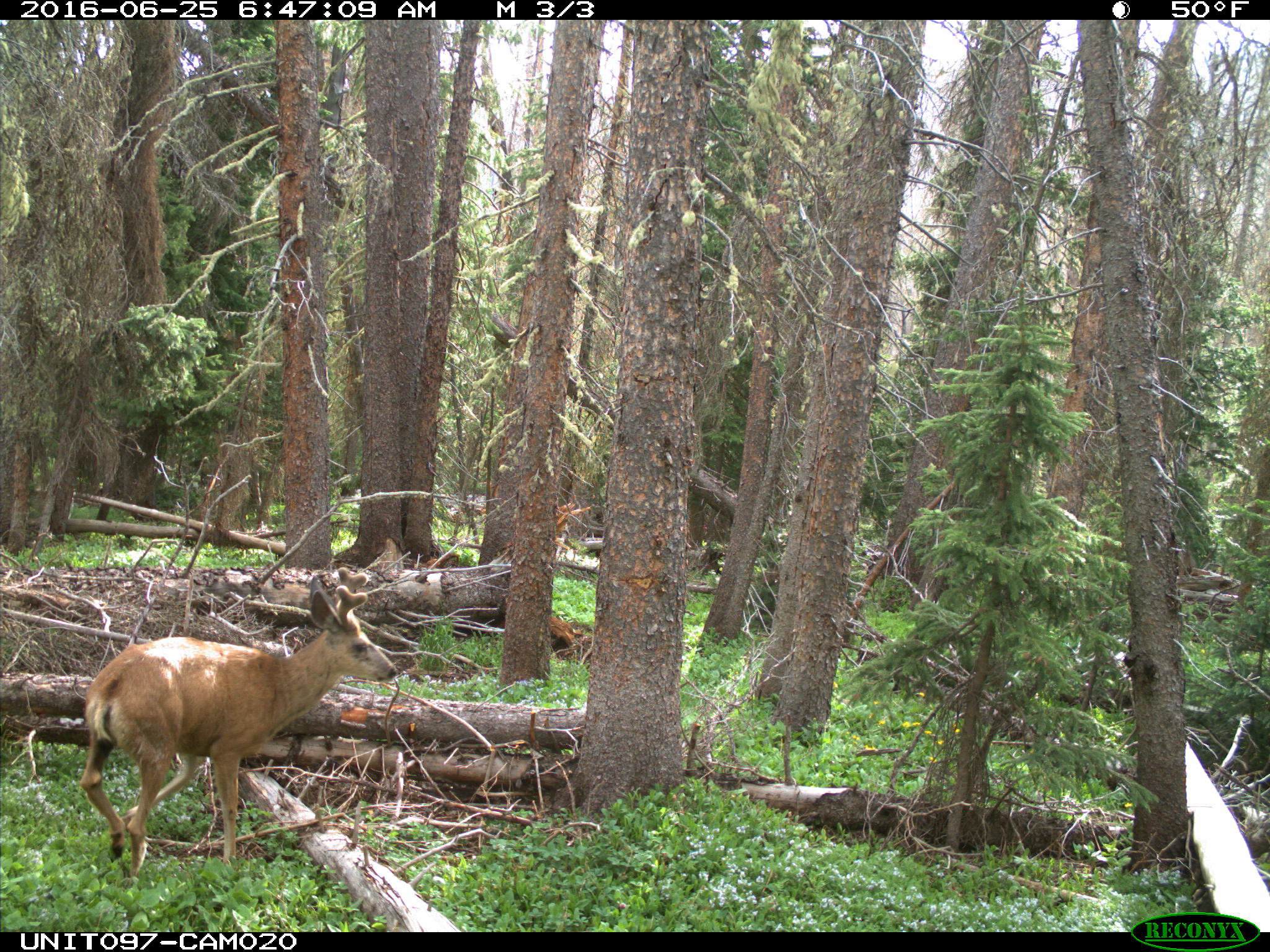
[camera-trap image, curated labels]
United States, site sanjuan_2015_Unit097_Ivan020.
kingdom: Animalia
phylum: Chordata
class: Mammalia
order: Artiodactyla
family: Cervidae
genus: Odocoileus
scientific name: Odocoileus hemionus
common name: mule deer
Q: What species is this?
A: Odocoileus hemionus (mule deer).